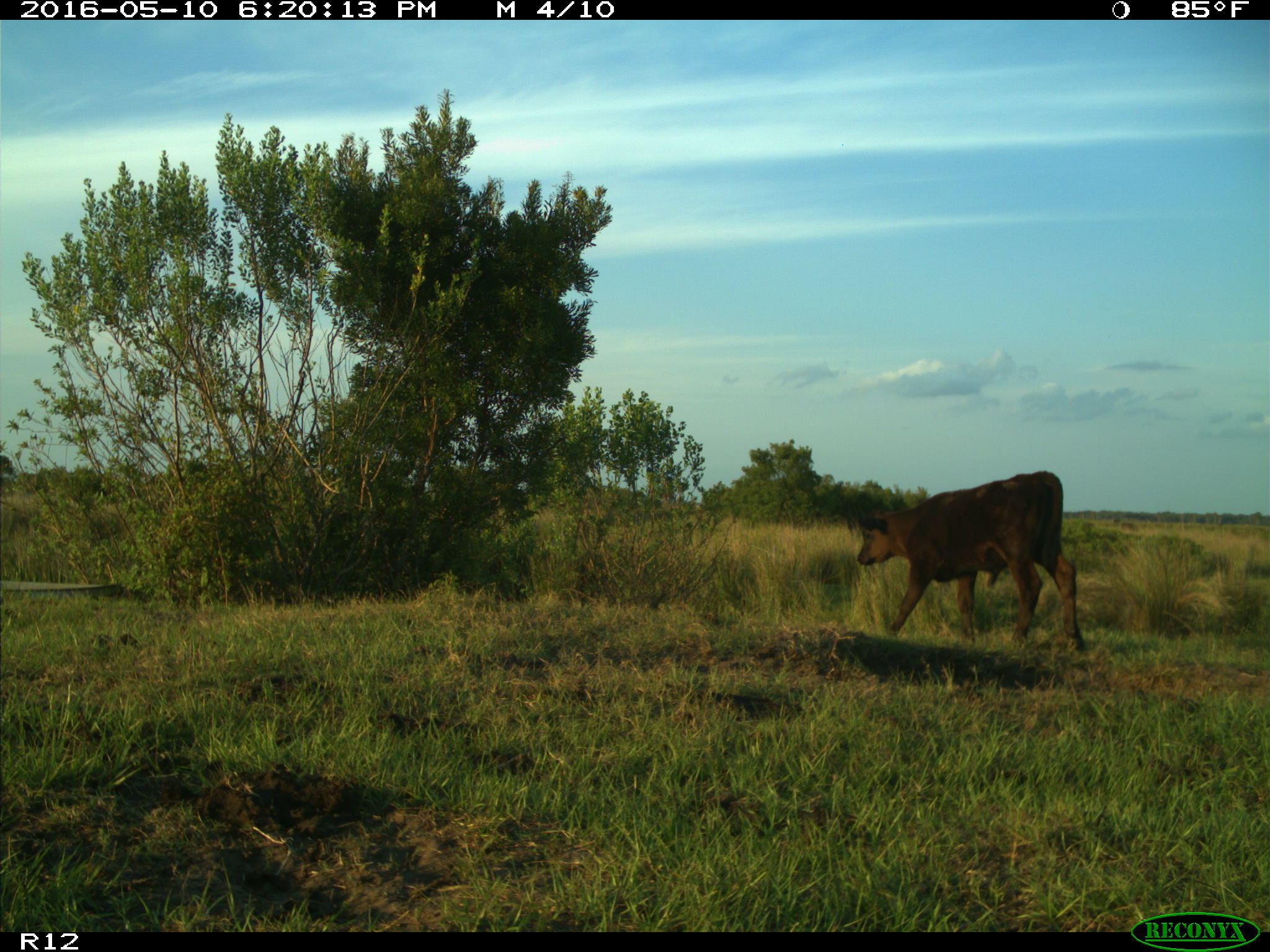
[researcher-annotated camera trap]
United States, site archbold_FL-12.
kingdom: Animalia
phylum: Chordata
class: Mammalia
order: Artiodactyla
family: Bovidae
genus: Bos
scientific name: Bos taurus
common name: domestic cow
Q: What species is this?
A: Bos taurus (domestic cow).